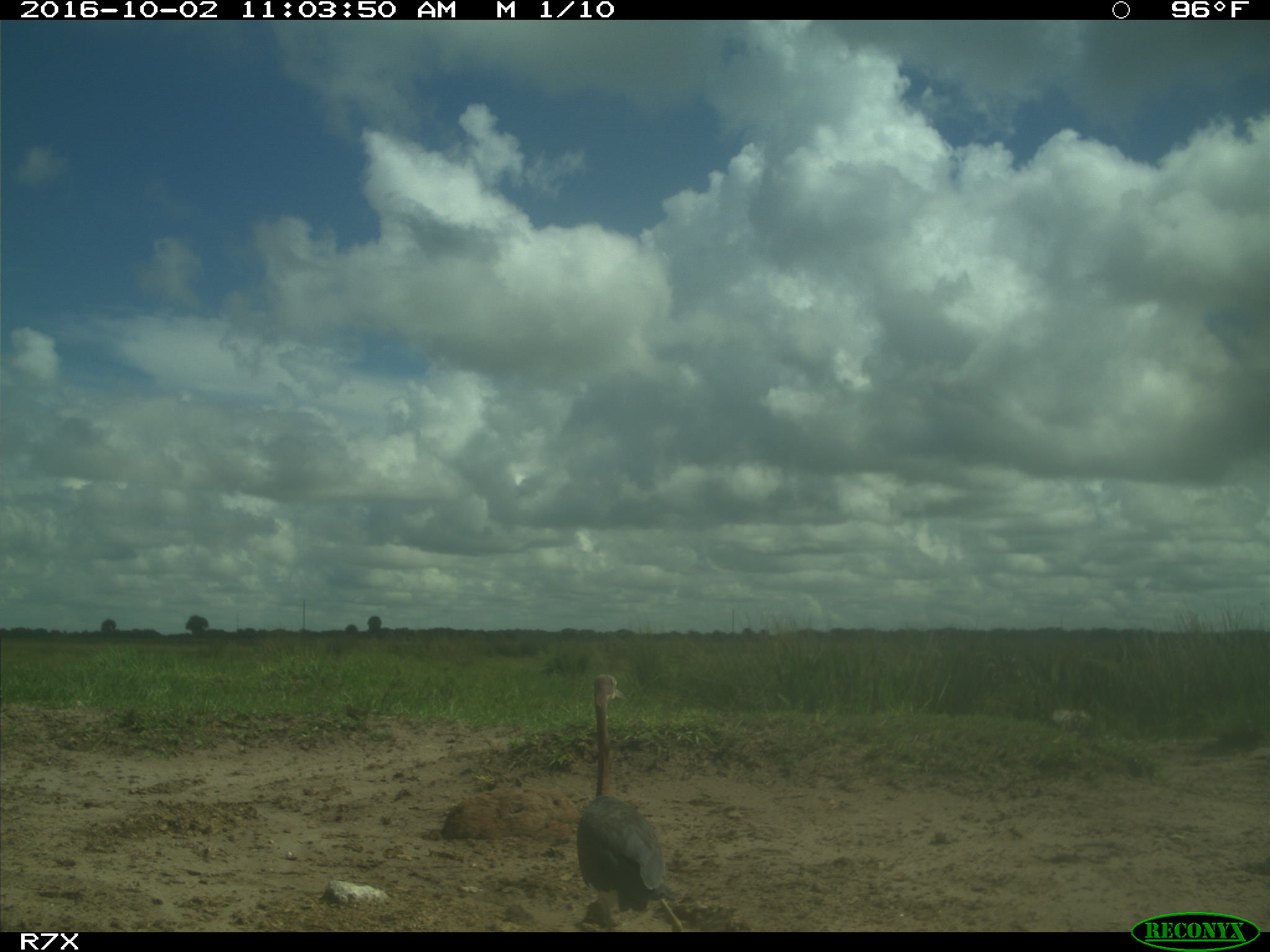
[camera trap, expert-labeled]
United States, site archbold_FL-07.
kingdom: Animalia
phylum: Chordata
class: Aves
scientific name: Aves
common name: birds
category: unidentified bird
Unidentified bird (birds) (Aves).